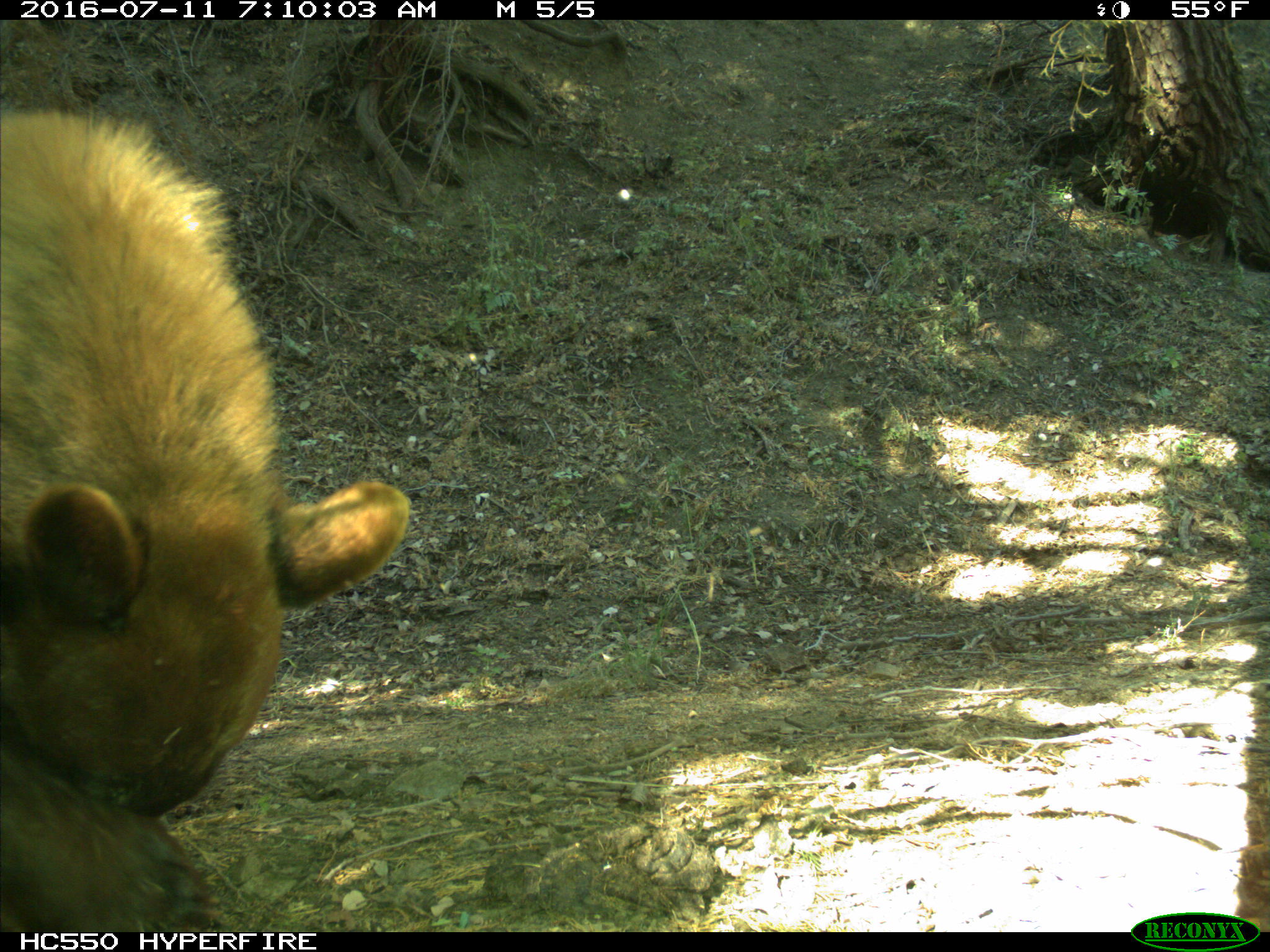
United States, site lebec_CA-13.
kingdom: Animalia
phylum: Chordata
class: Mammalia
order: Carnivora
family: Ursidae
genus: Ursus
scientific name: Ursus americanus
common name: american black bear